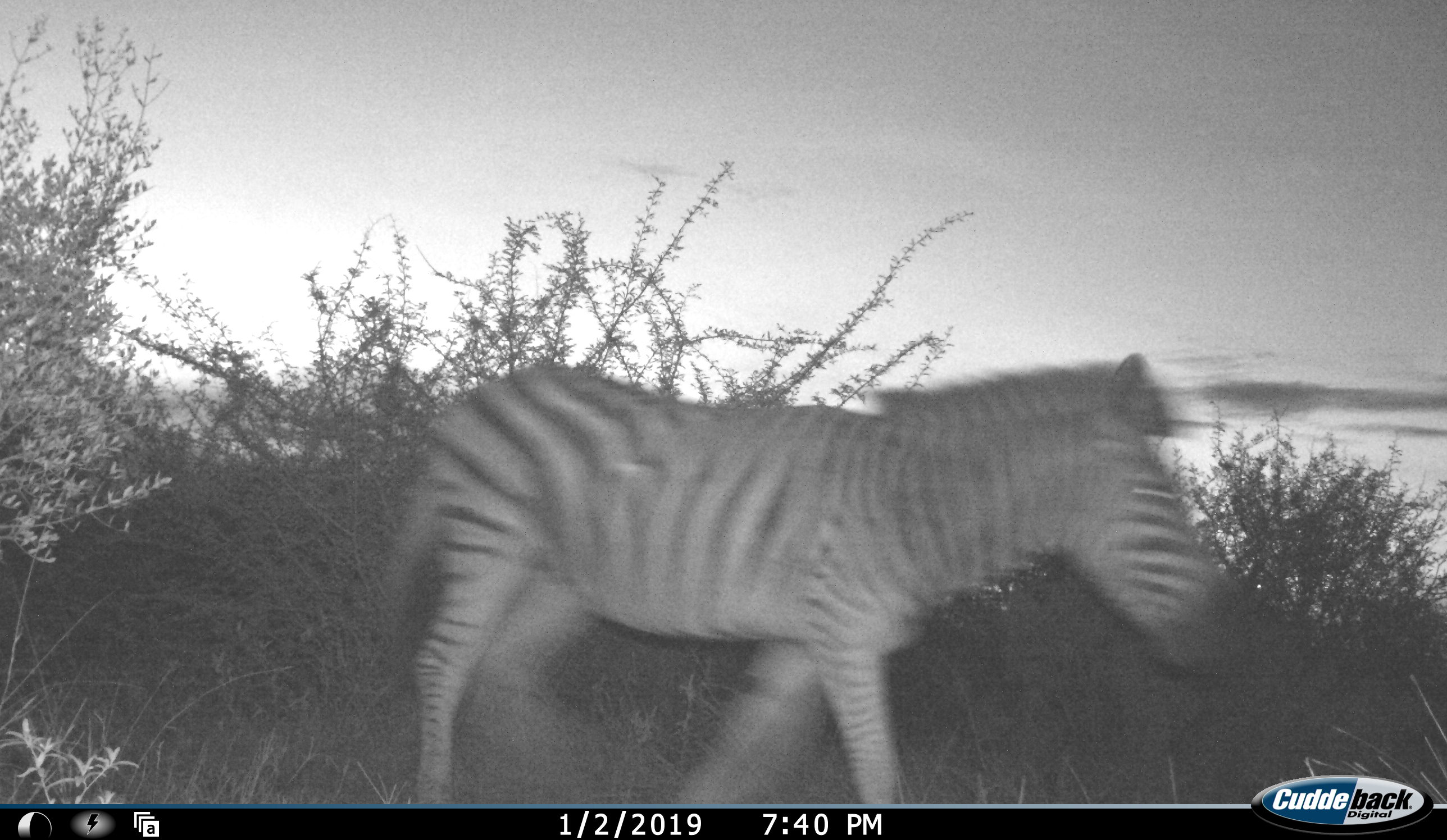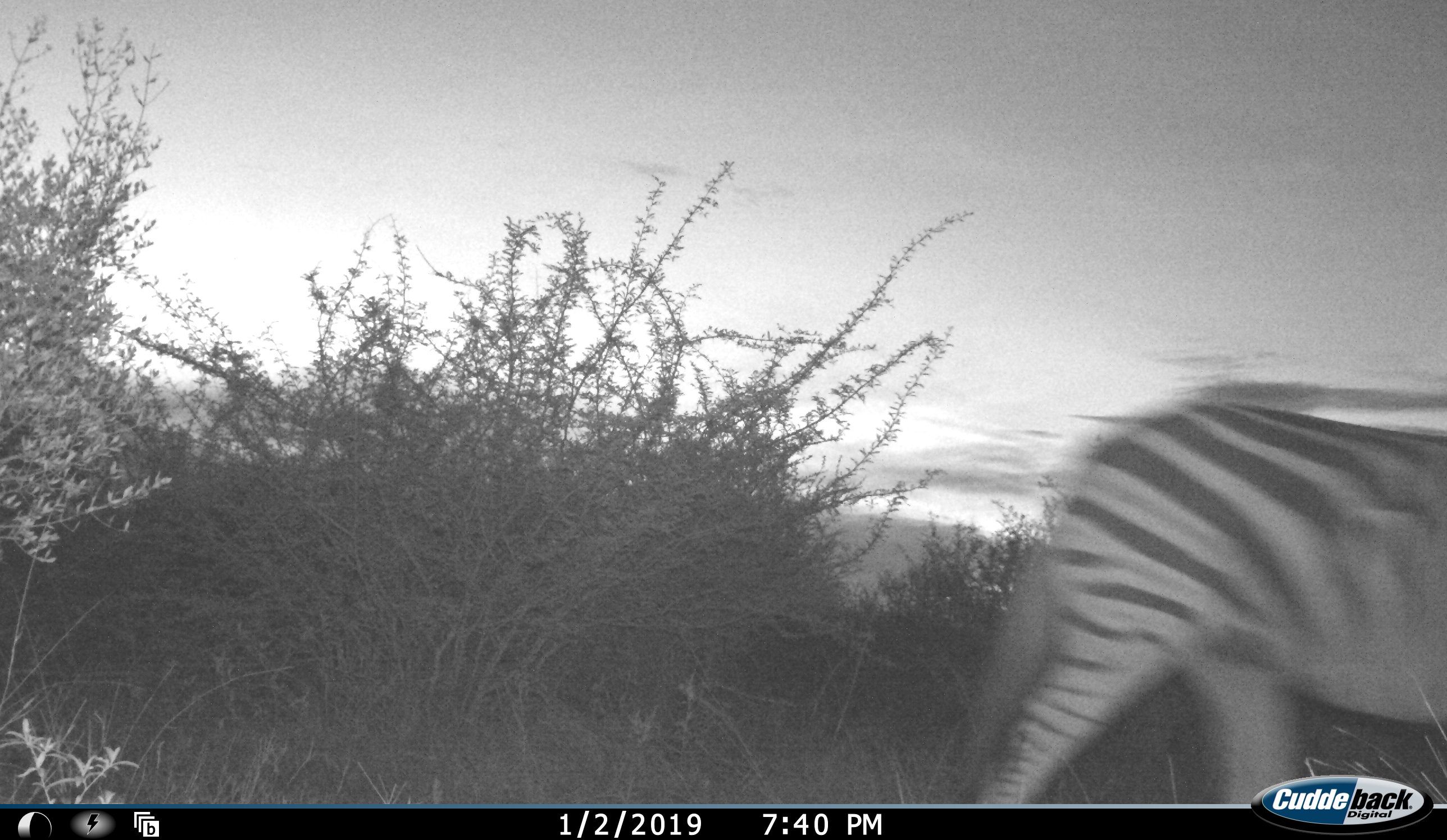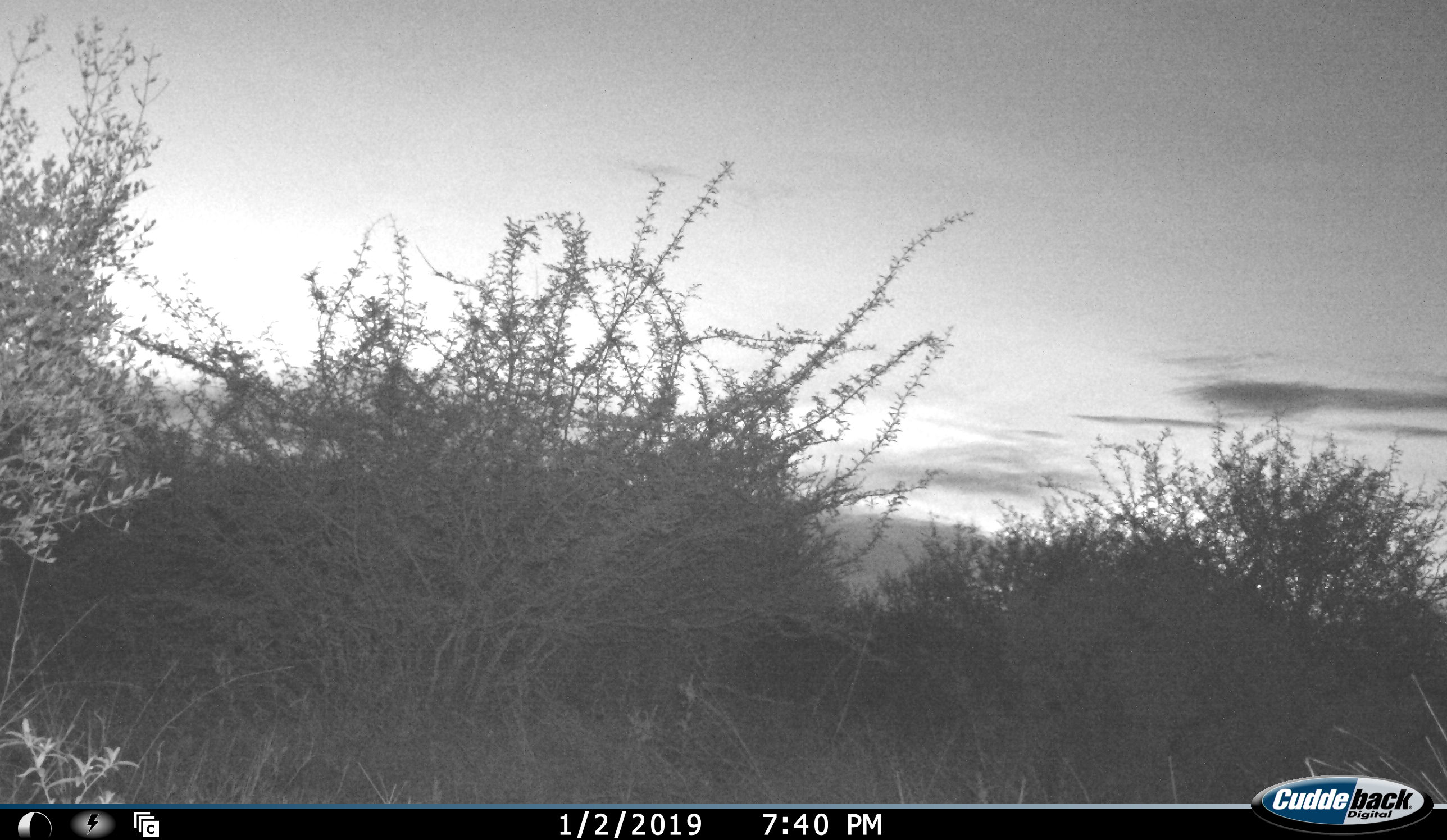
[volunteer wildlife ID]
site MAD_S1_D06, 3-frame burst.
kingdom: Animalia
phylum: Chordata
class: Mammalia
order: Perissodactyla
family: Equidae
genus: Equus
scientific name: Equus quagga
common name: plains zebra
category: zebraplains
Zebraplains (plains zebra) (Equus quagga), count 1. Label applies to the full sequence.